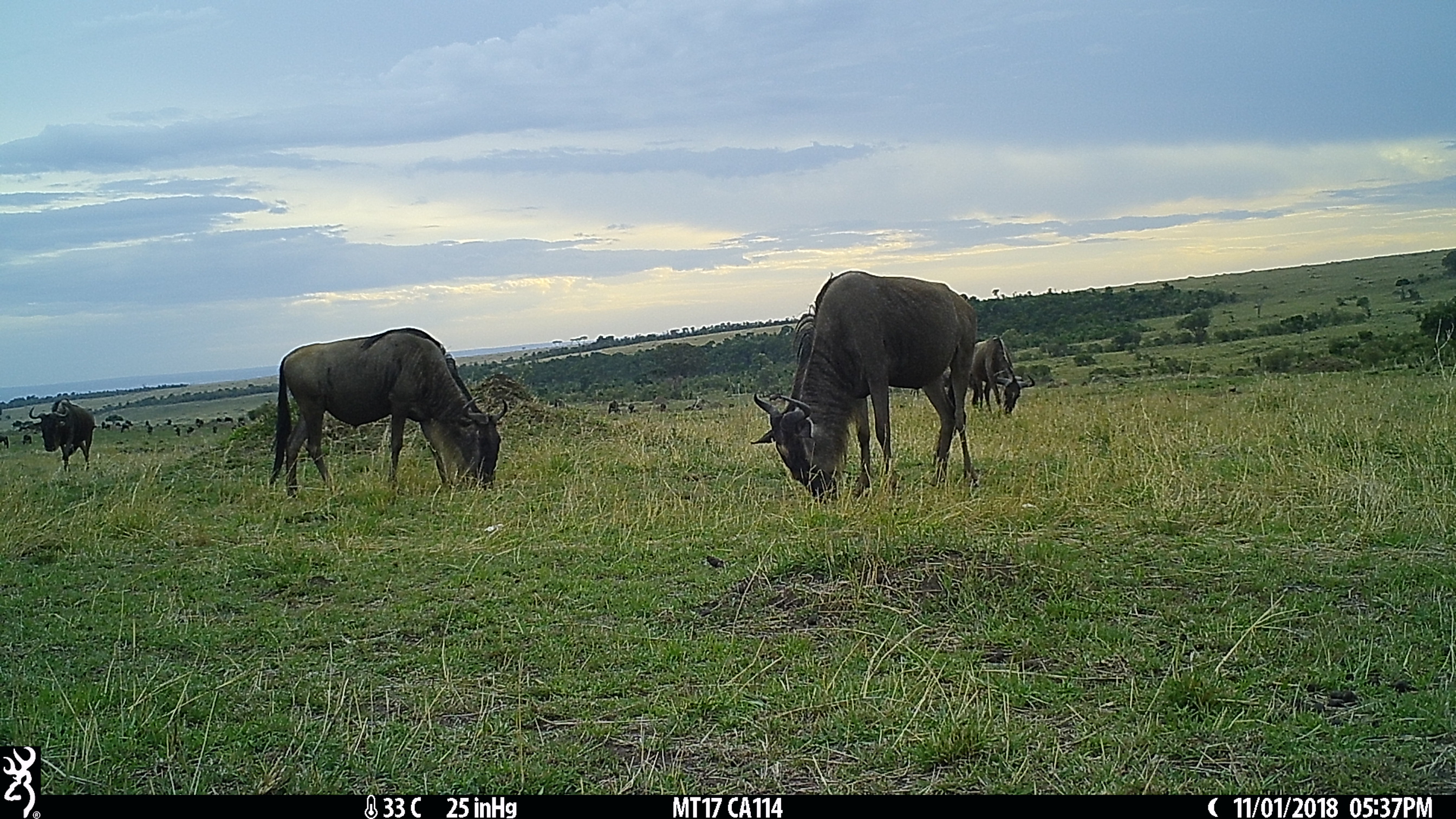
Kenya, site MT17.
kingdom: Animalia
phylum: Chordata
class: Mammalia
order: Artiodactyla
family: Bovidae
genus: Connochaetes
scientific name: Connochaetes taurinus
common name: blue wildebeest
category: wildebeest